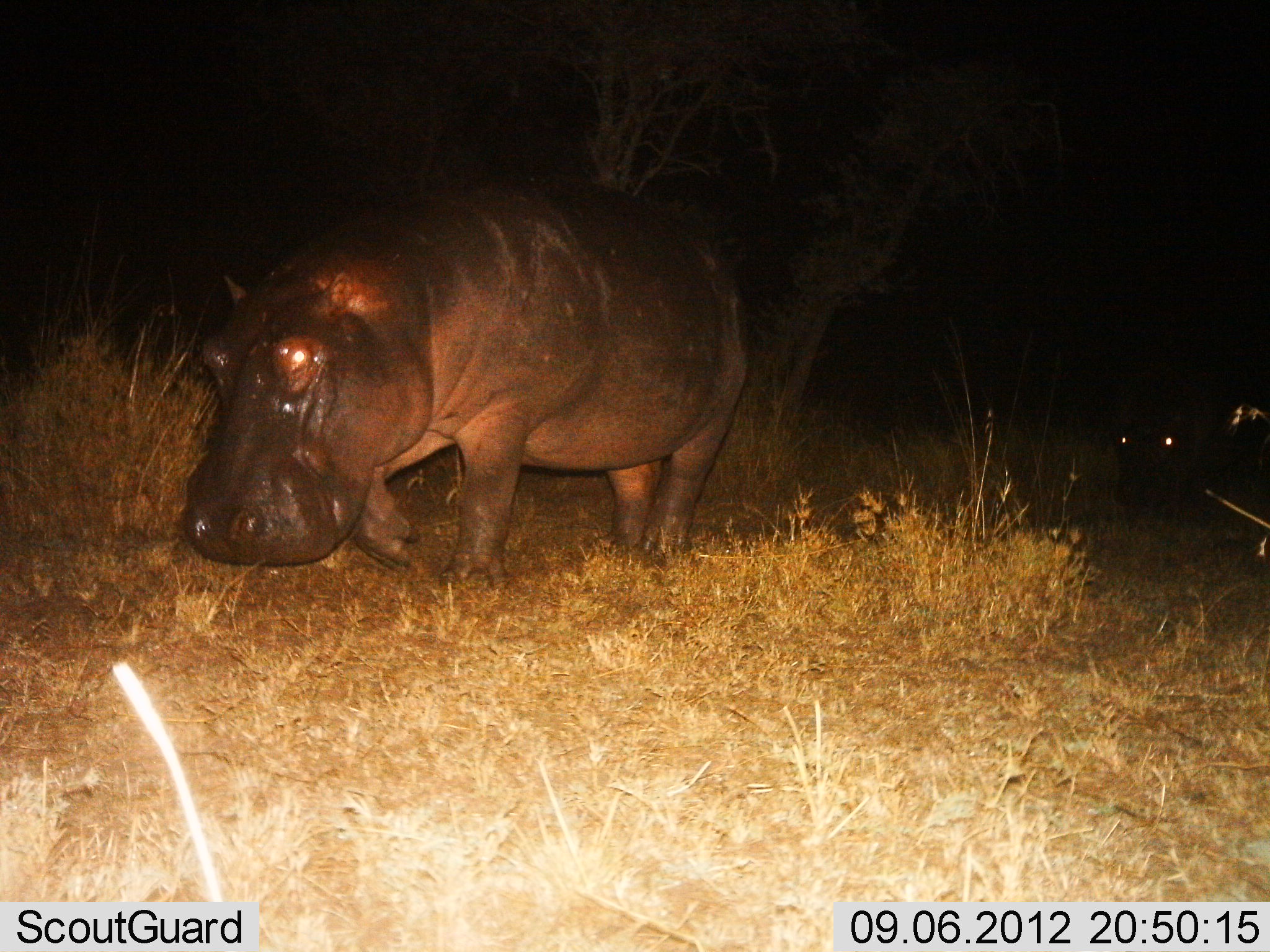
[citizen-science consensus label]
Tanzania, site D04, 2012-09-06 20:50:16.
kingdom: Animalia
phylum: Chordata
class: Mammalia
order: Artiodactyla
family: Hippopotamidae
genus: Hippopotamus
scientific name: Hippopotamus amphibius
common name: hippopotamus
Hippopotamus (Hippopotamus amphibius), count 2. Behavior (volunteer vote fractions): standing 0%, resting 0%, moving 100%, interacting 0%. Young present (vote fraction): 10%. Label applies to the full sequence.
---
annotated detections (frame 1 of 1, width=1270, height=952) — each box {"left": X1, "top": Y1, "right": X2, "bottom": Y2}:
animal: {"left": 180, "top": 181, "right": 748, "bottom": 588}